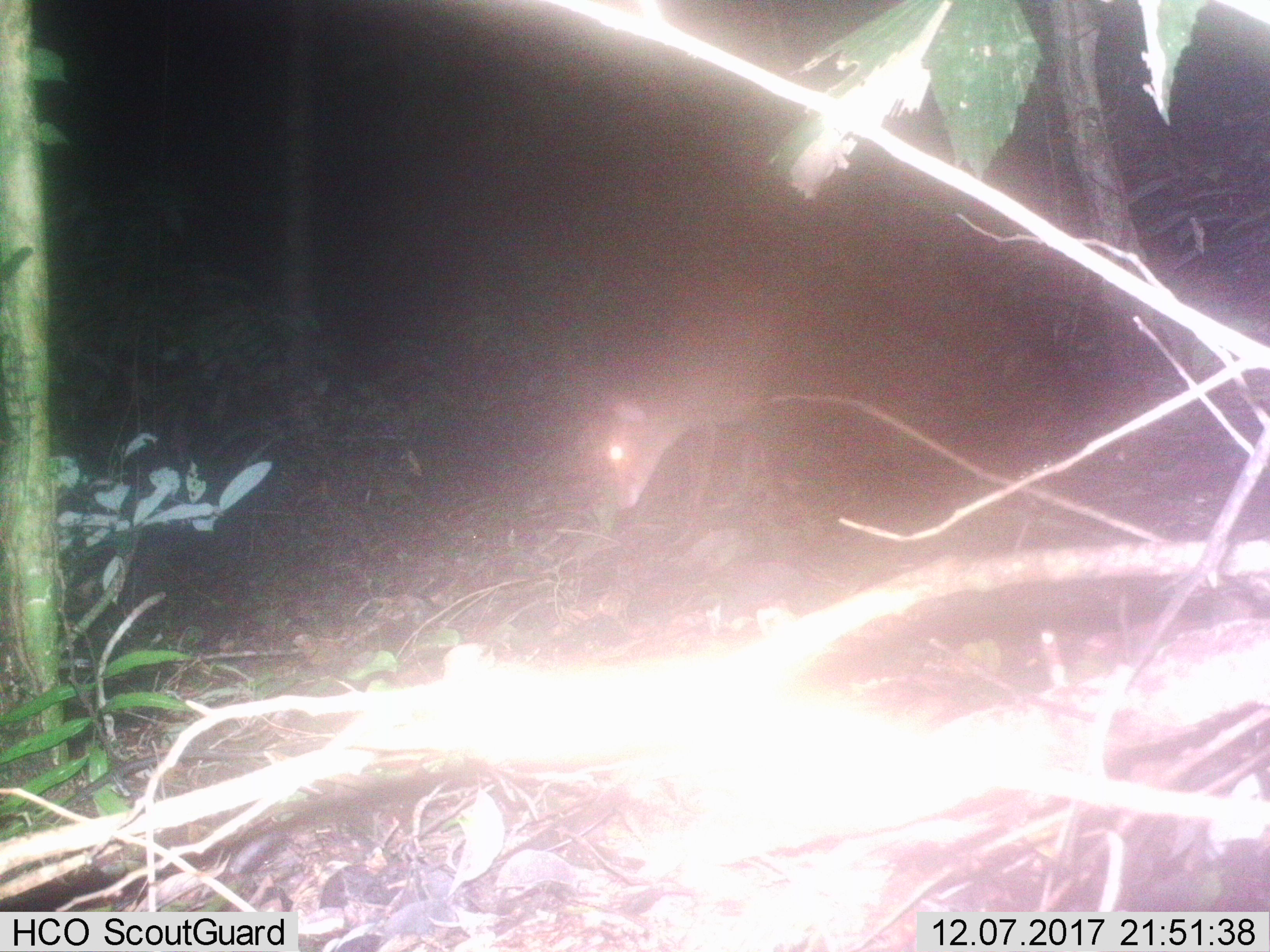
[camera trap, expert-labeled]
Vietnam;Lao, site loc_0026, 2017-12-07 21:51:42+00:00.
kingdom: Animalia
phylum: Chordata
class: Mammalia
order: Artiodactyla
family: Cervidae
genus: Muntiacus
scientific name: Muntiacus vuquangensis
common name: large-antlered muntjac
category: large antlered muntjac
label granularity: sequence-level